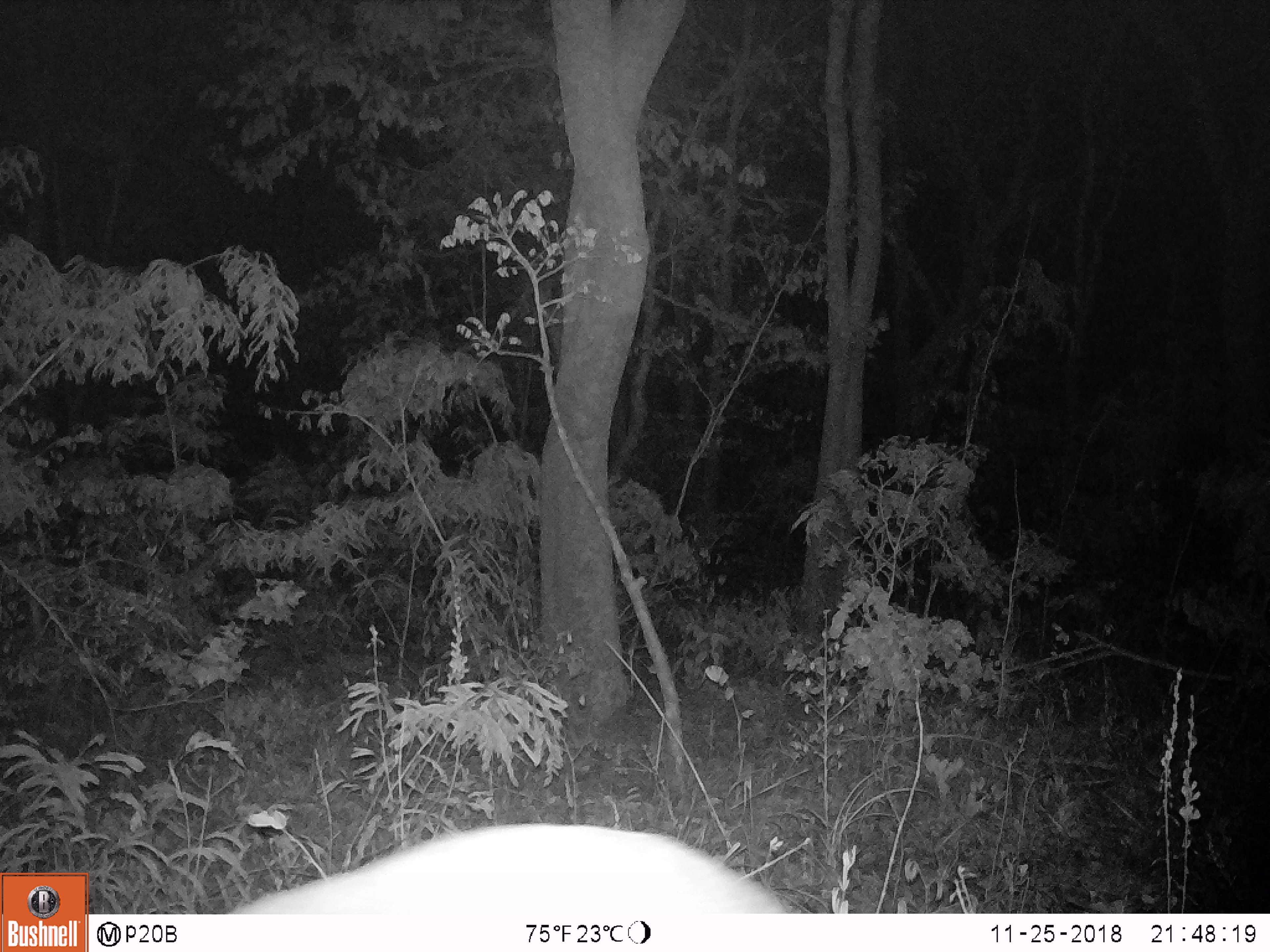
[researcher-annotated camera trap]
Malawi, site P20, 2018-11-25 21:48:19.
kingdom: Animalia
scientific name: Animalia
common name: other animal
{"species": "other animal (Animalia)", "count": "1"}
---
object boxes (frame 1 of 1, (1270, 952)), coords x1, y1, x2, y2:
other animal: 227, 821, 795, 912